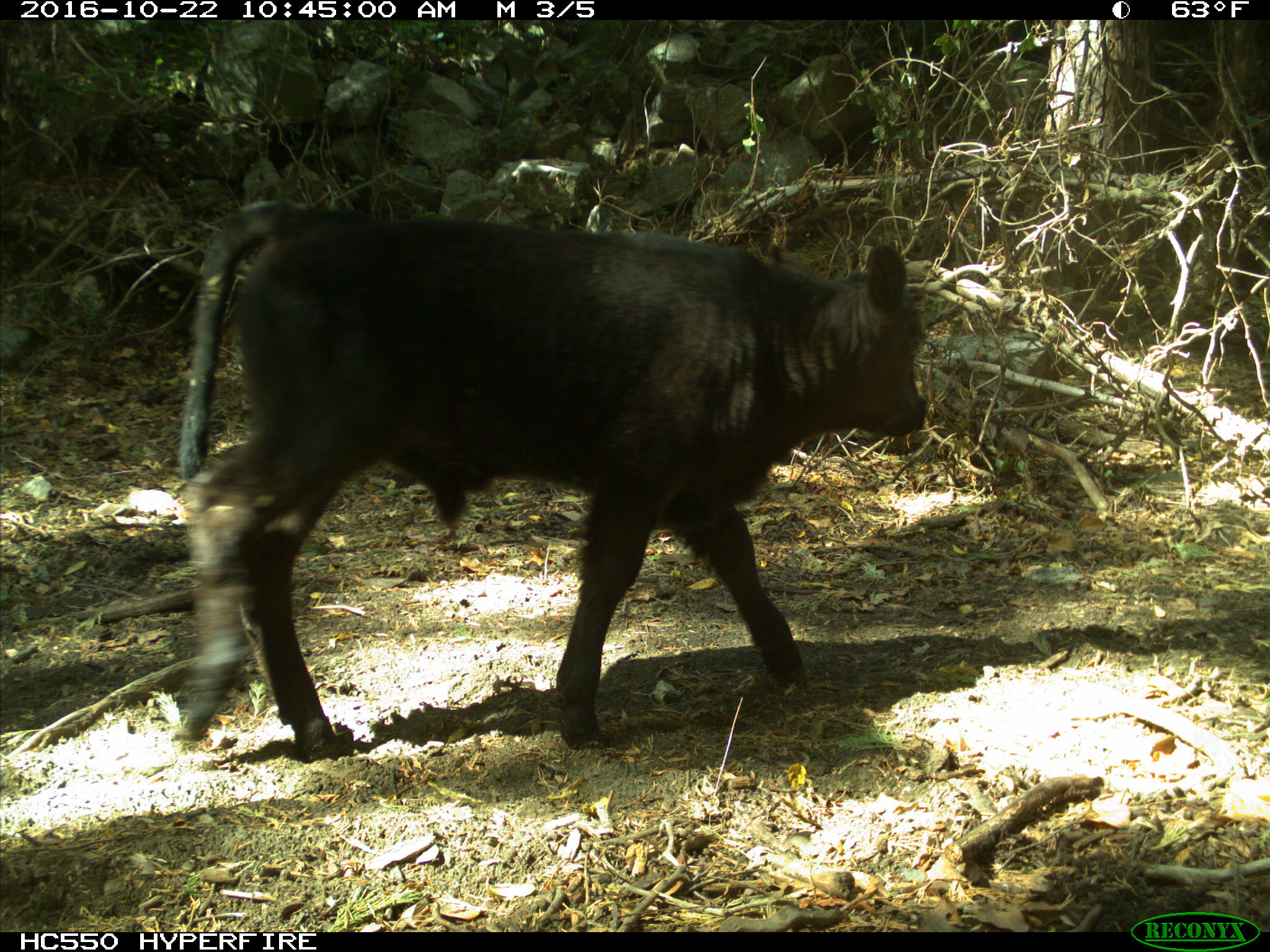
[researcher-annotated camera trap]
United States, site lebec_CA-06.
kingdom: Animalia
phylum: Chordata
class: Mammalia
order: Artiodactyla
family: Bovidae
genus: Bos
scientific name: Bos taurus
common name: domestic cow